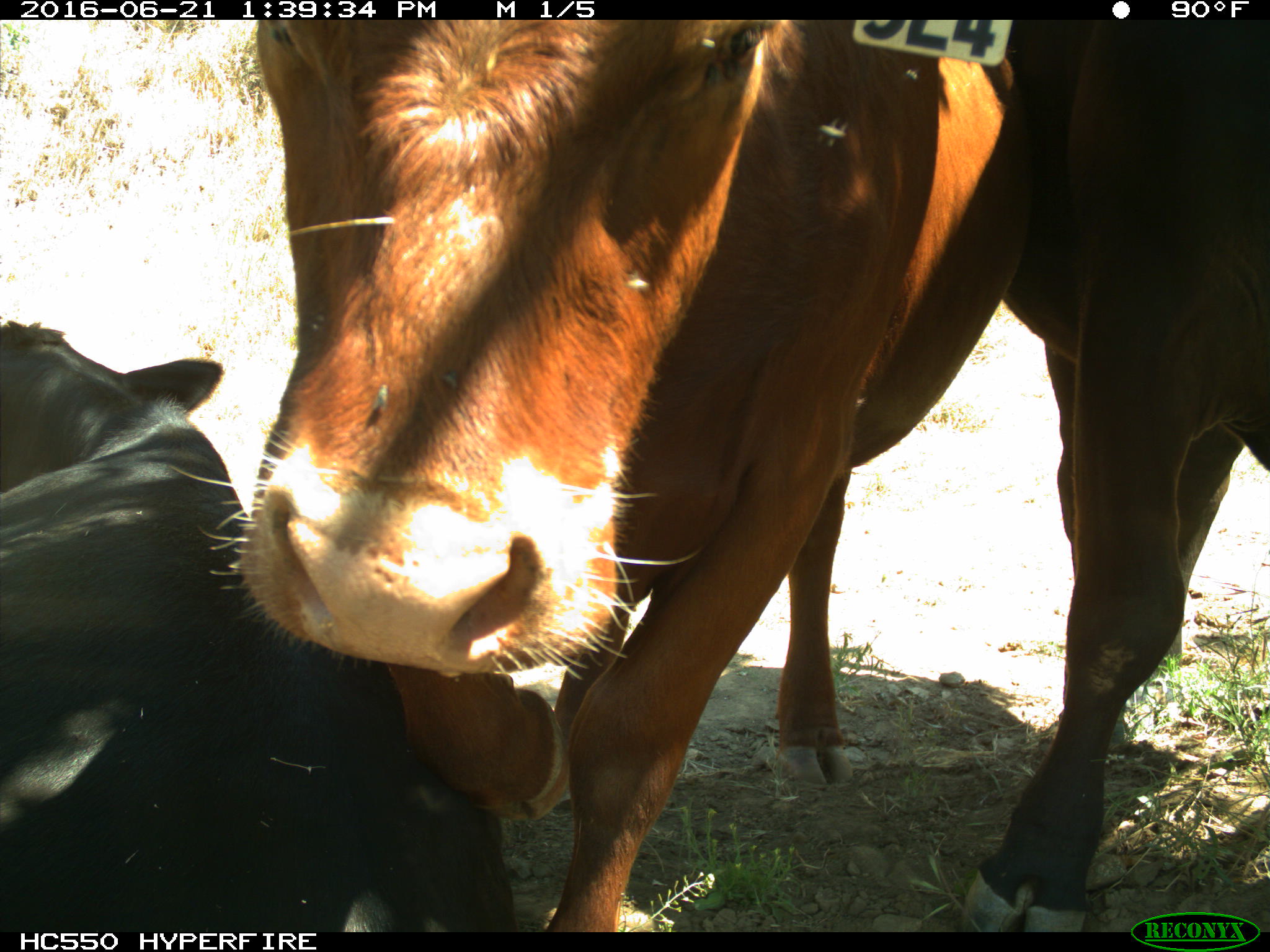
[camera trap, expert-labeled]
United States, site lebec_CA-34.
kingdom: Animalia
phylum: Chordata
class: Mammalia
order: Artiodactyla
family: Bovidae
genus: Bos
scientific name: Bos taurus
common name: domestic cow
Bos taurus (domestic cow).